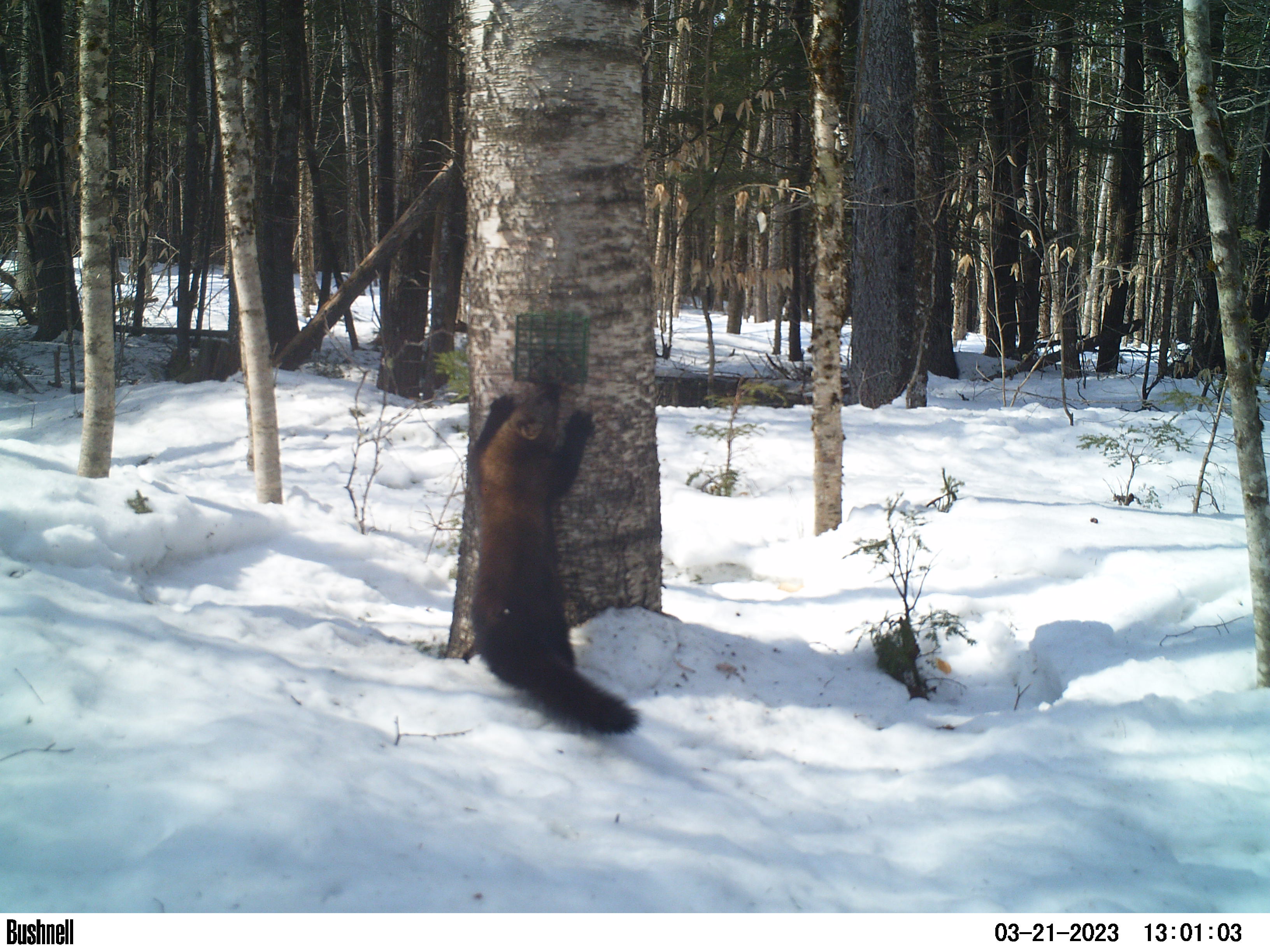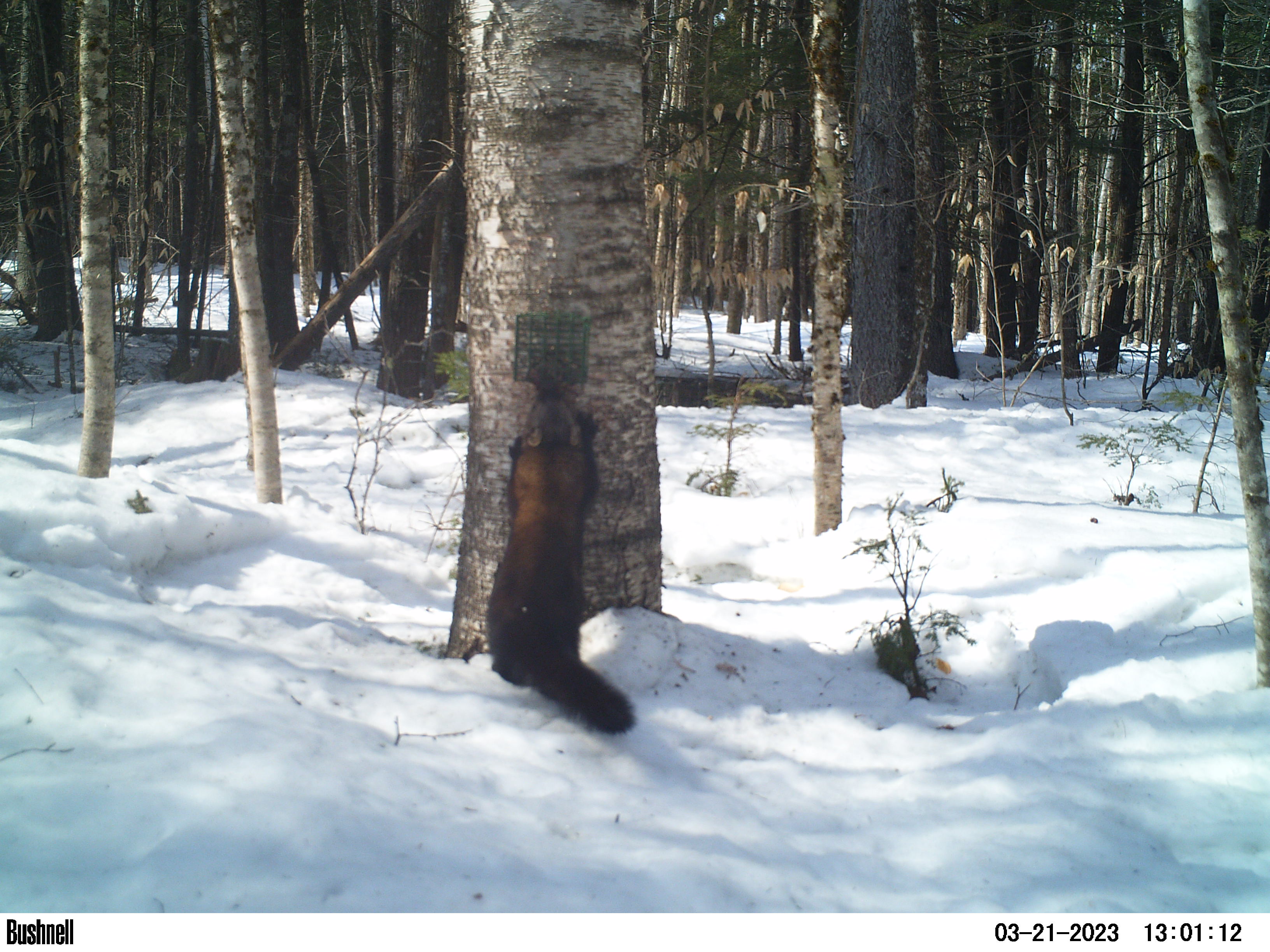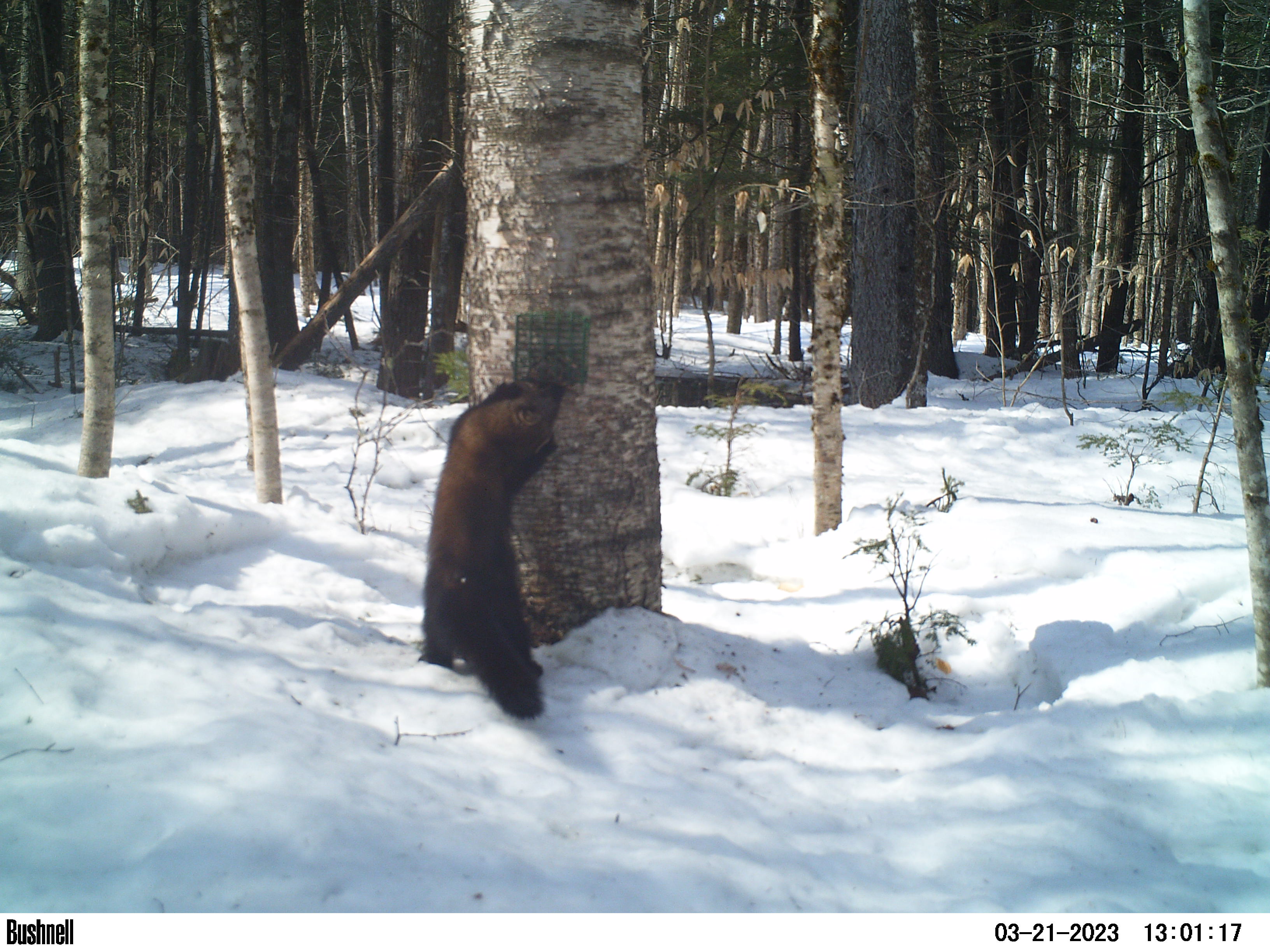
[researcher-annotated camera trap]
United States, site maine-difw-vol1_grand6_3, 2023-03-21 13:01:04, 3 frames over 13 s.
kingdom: Animalia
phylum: Chordata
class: Mammalia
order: Carnivora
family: Mustelidae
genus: Pekania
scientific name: Pekania pennanti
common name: fisher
Fisher (Pekania pennanti).